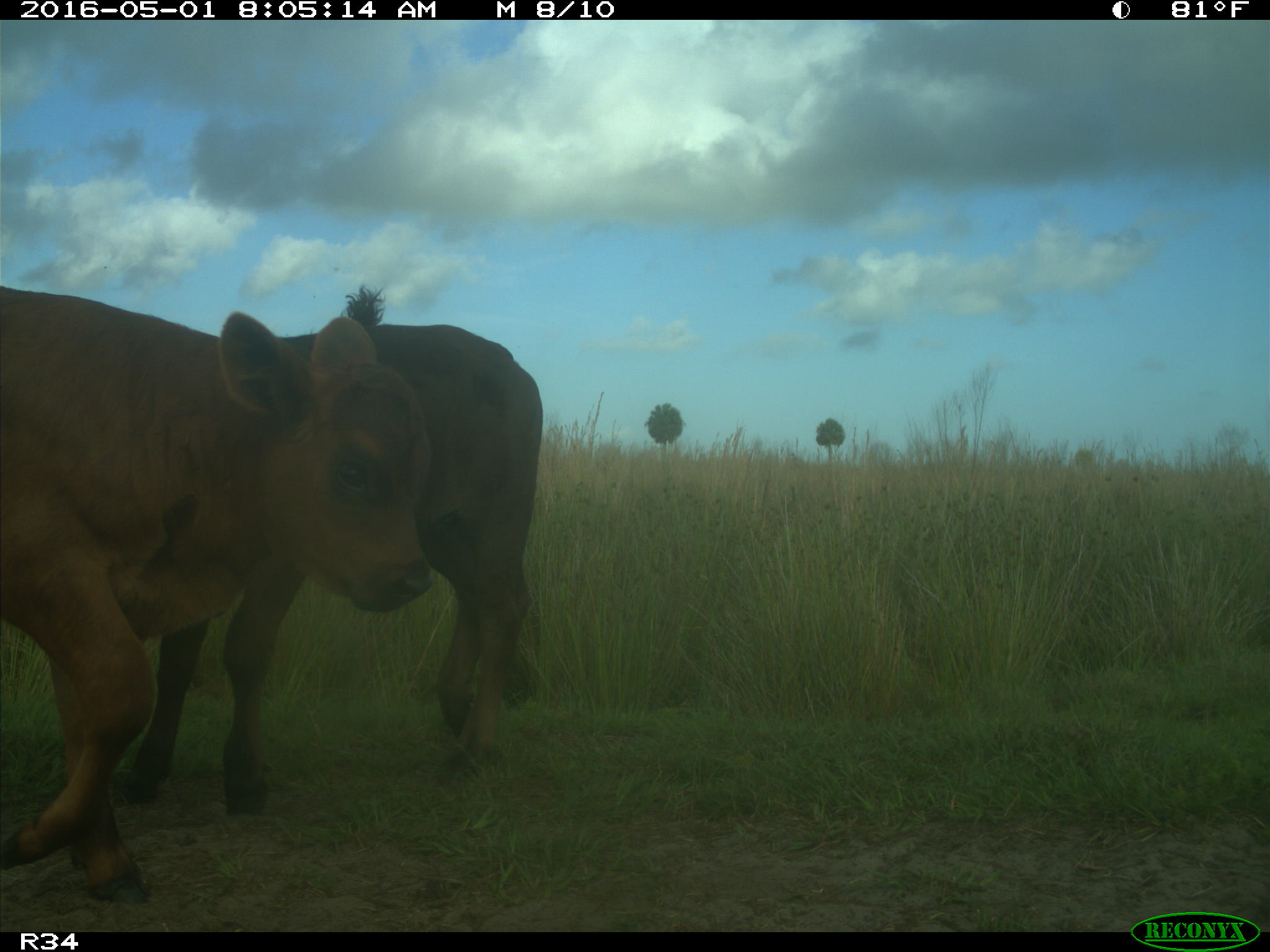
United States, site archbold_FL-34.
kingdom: Animalia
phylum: Chordata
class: Mammalia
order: Artiodactyla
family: Bovidae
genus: Bos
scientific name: Bos taurus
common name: domestic cow